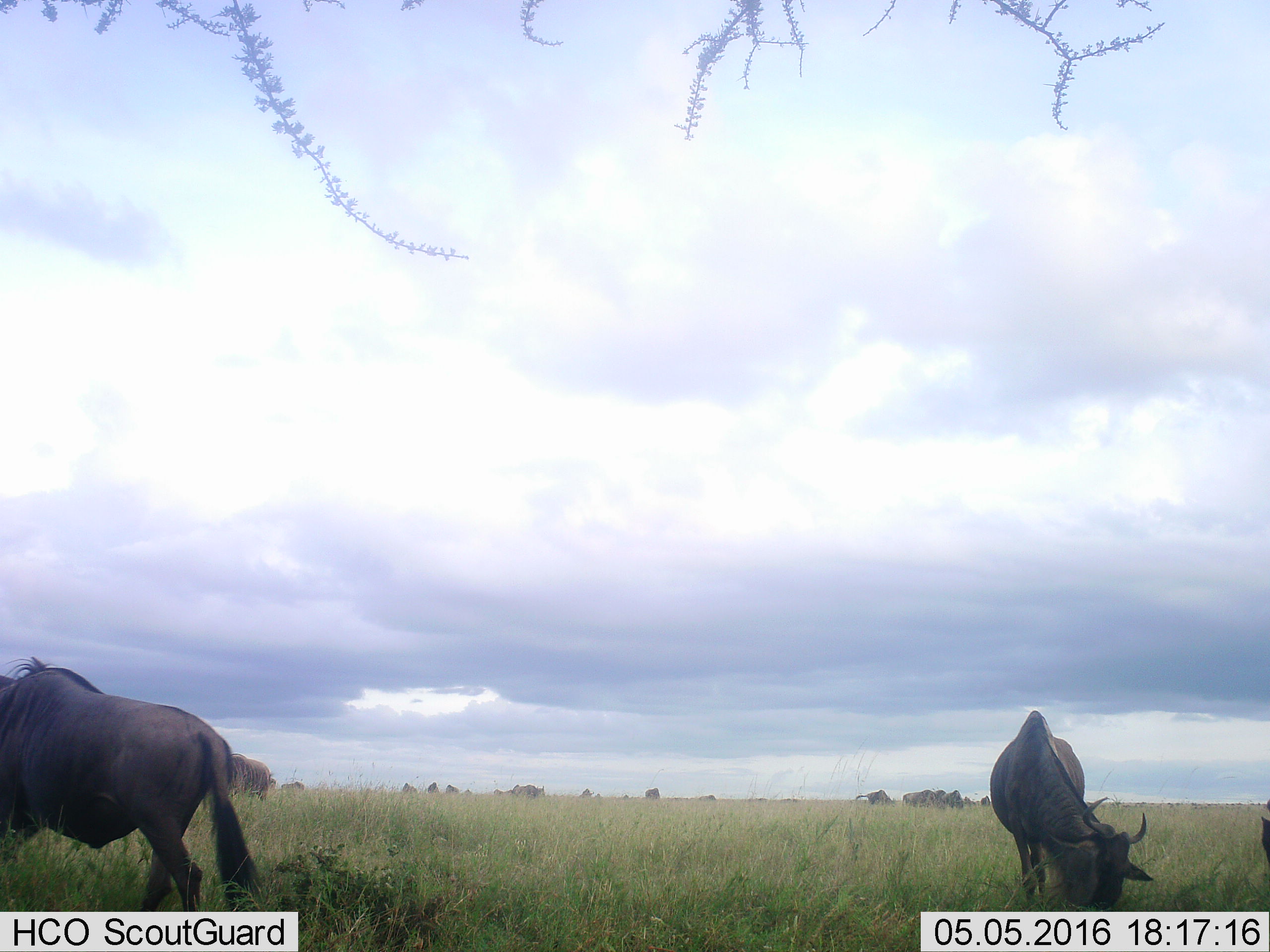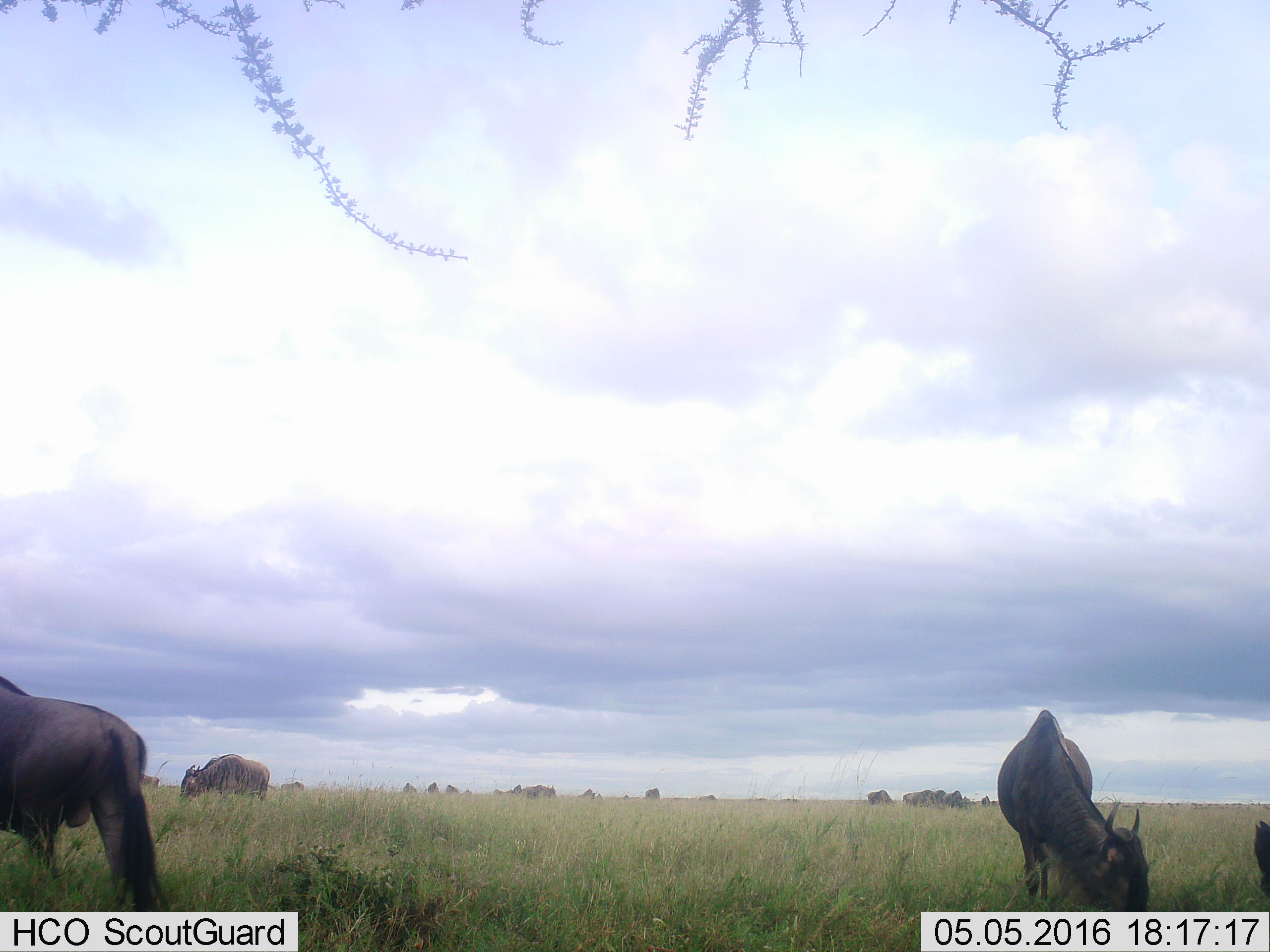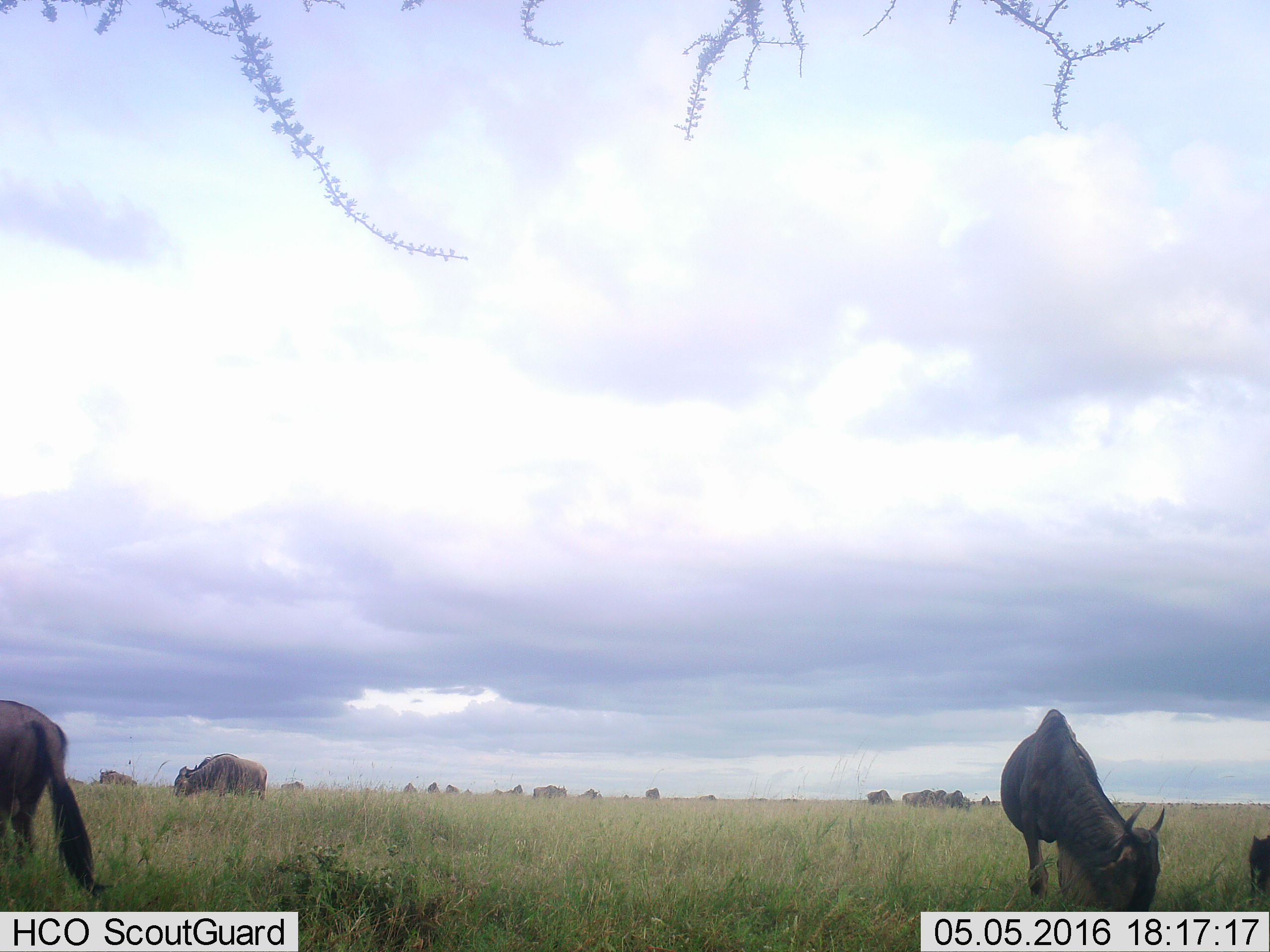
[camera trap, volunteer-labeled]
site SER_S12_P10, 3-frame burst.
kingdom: Animalia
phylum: Chordata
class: Mammalia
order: Artiodactyla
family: Bovidae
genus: Connochaetes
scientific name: Connochaetes taurinus taurinus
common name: blue wildebeest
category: wildebeestblue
Wildebeestblue (blue wildebeest) (Connochaetes taurinus taurinus), count 11-50. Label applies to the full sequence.